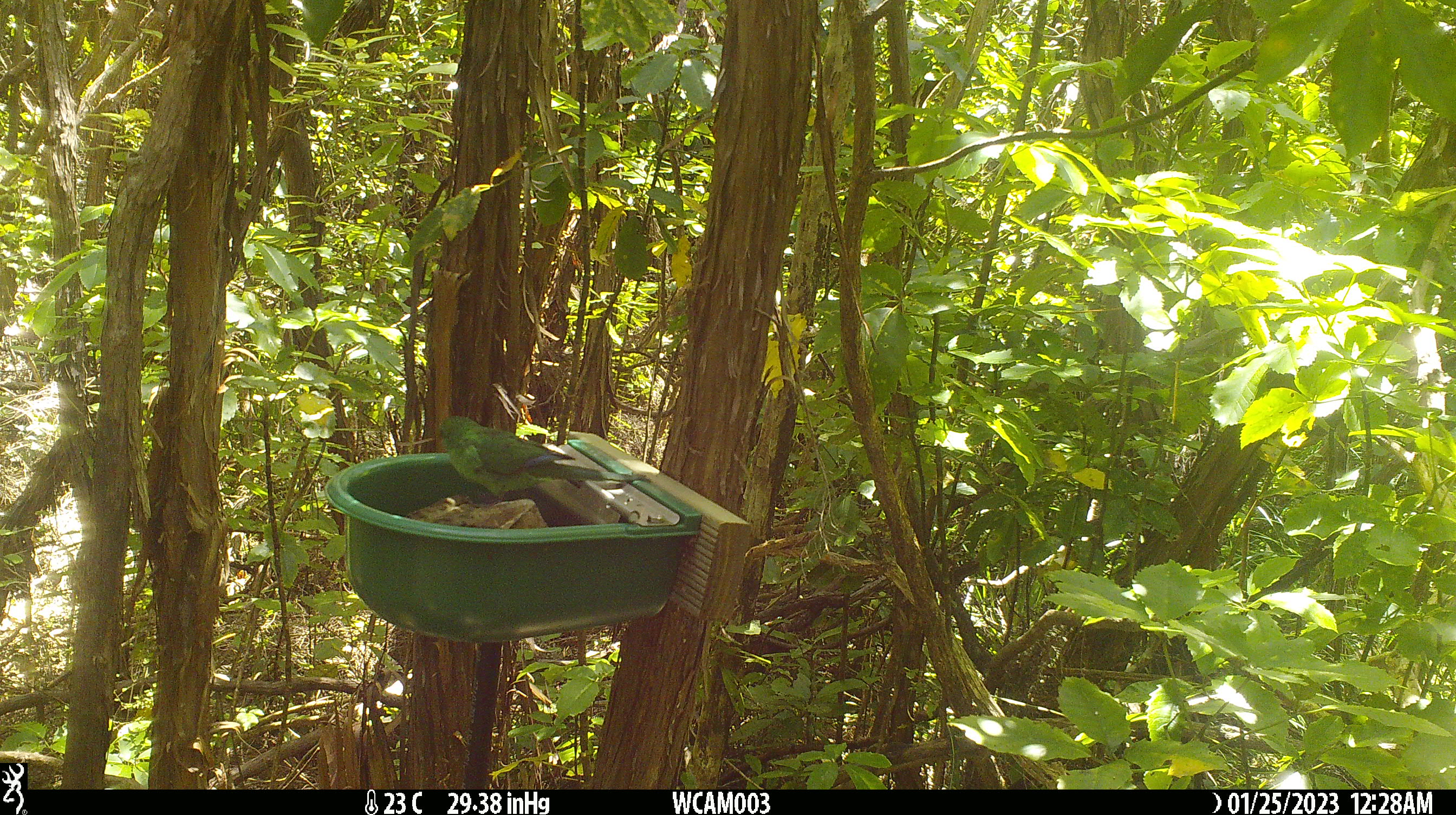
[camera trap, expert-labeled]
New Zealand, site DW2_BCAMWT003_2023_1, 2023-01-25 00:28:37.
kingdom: Animalia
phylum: Chordata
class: Aves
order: Psittaciformes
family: Psittaculidae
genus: Cyanoramphus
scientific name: Cyanoramphus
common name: parakeet